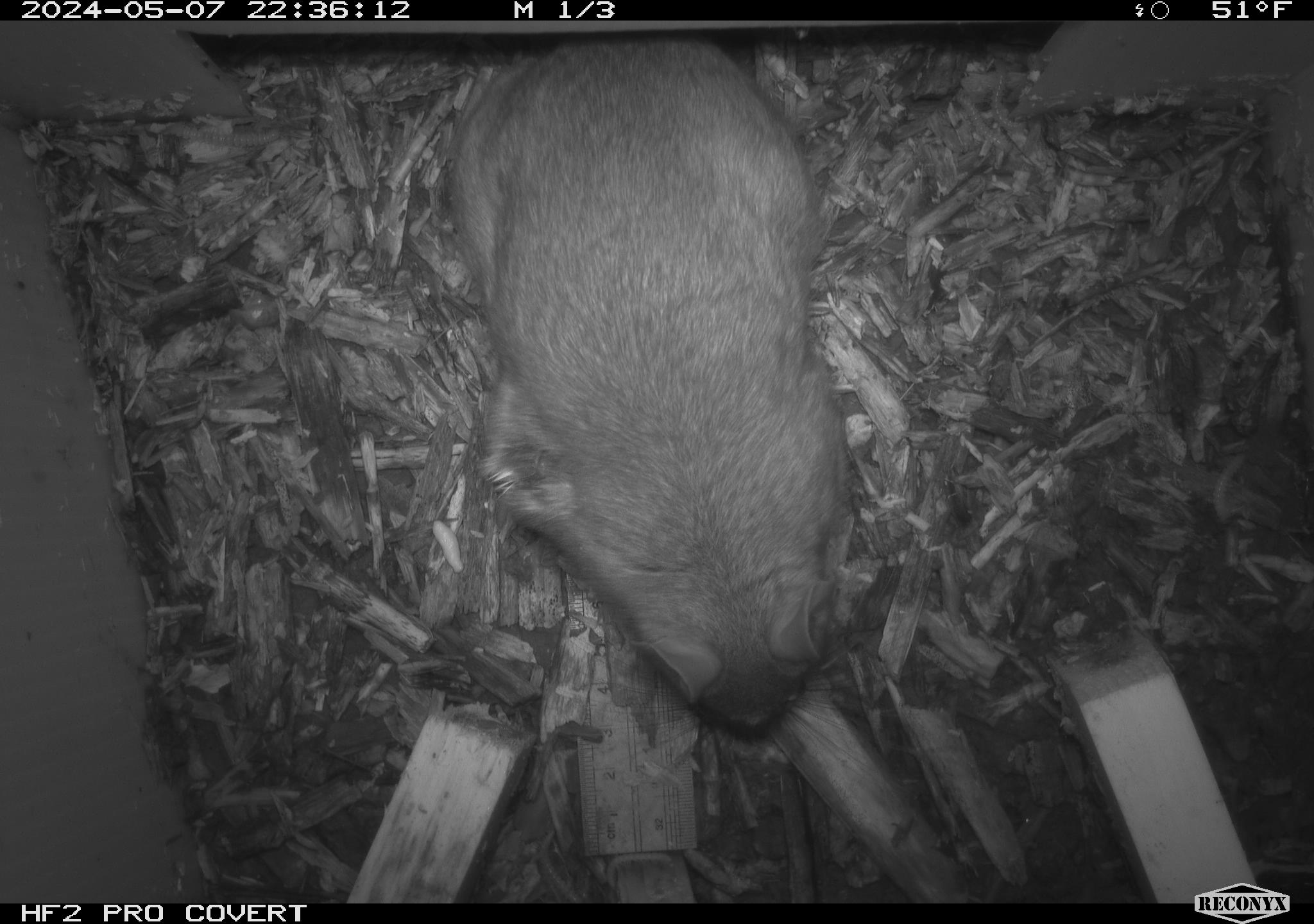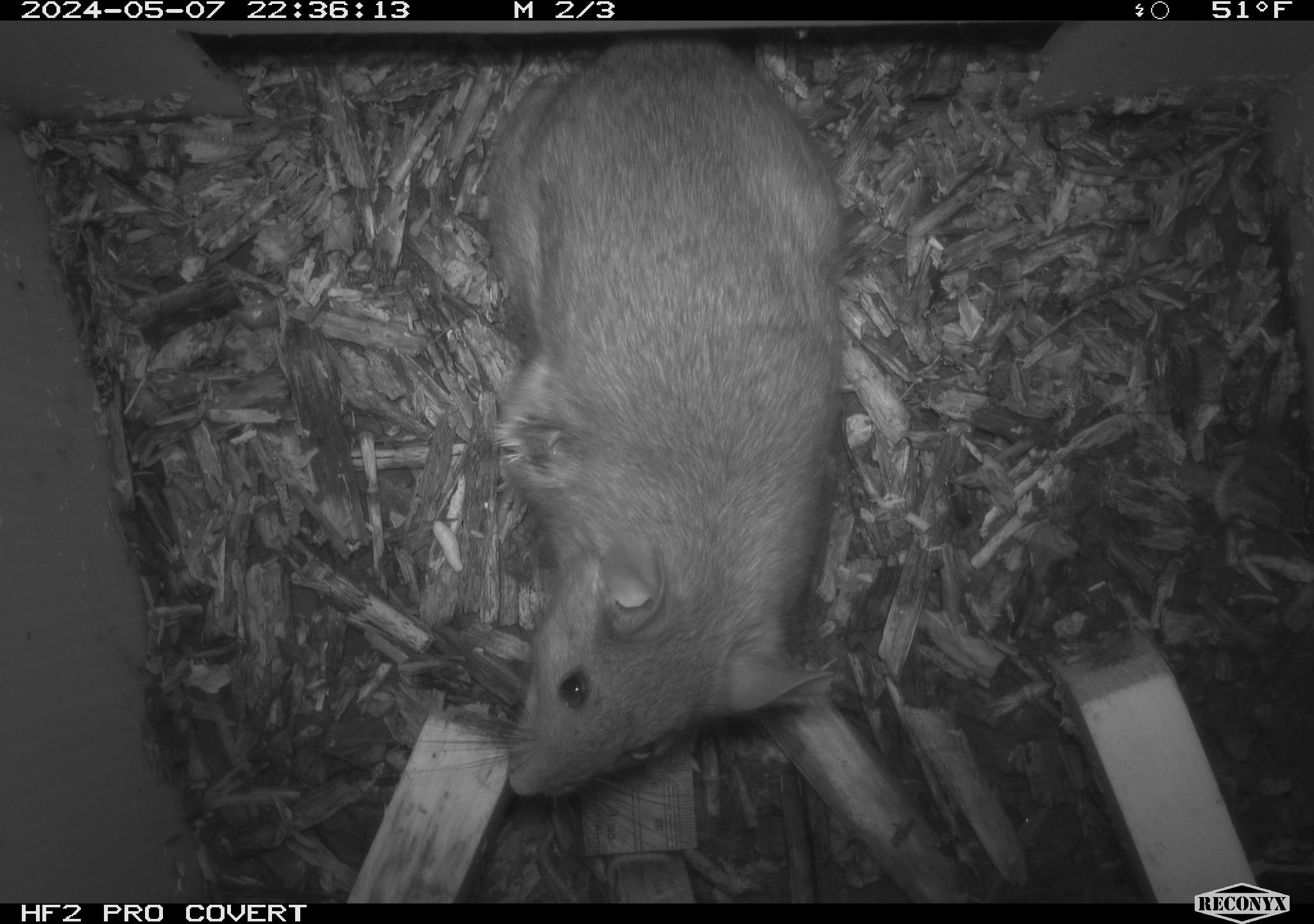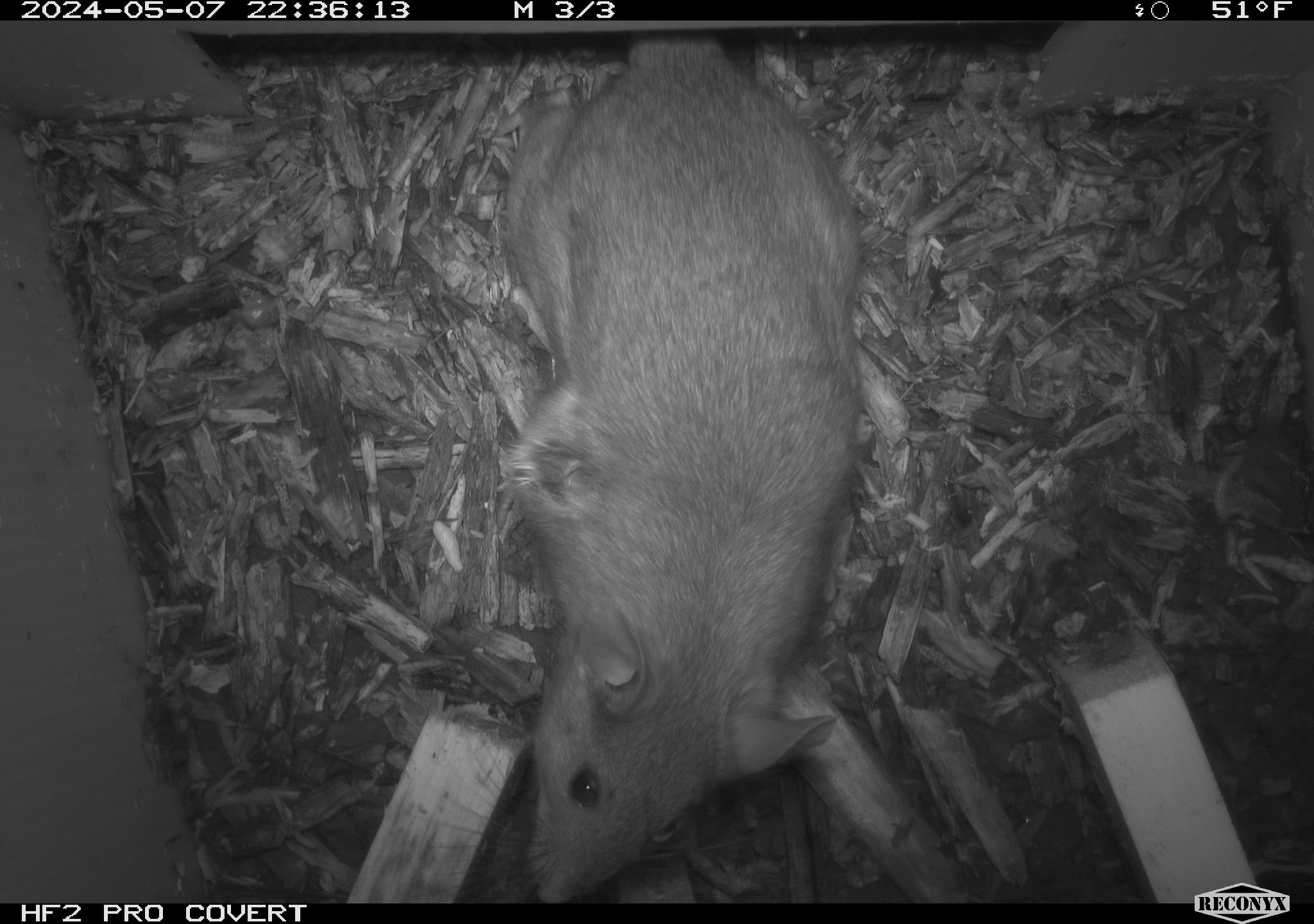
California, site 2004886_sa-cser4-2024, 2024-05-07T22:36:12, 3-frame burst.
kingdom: Animalia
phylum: Chordata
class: Mammalia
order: Rodentia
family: Muridae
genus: Rattus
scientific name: Rattus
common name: rat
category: rattus species